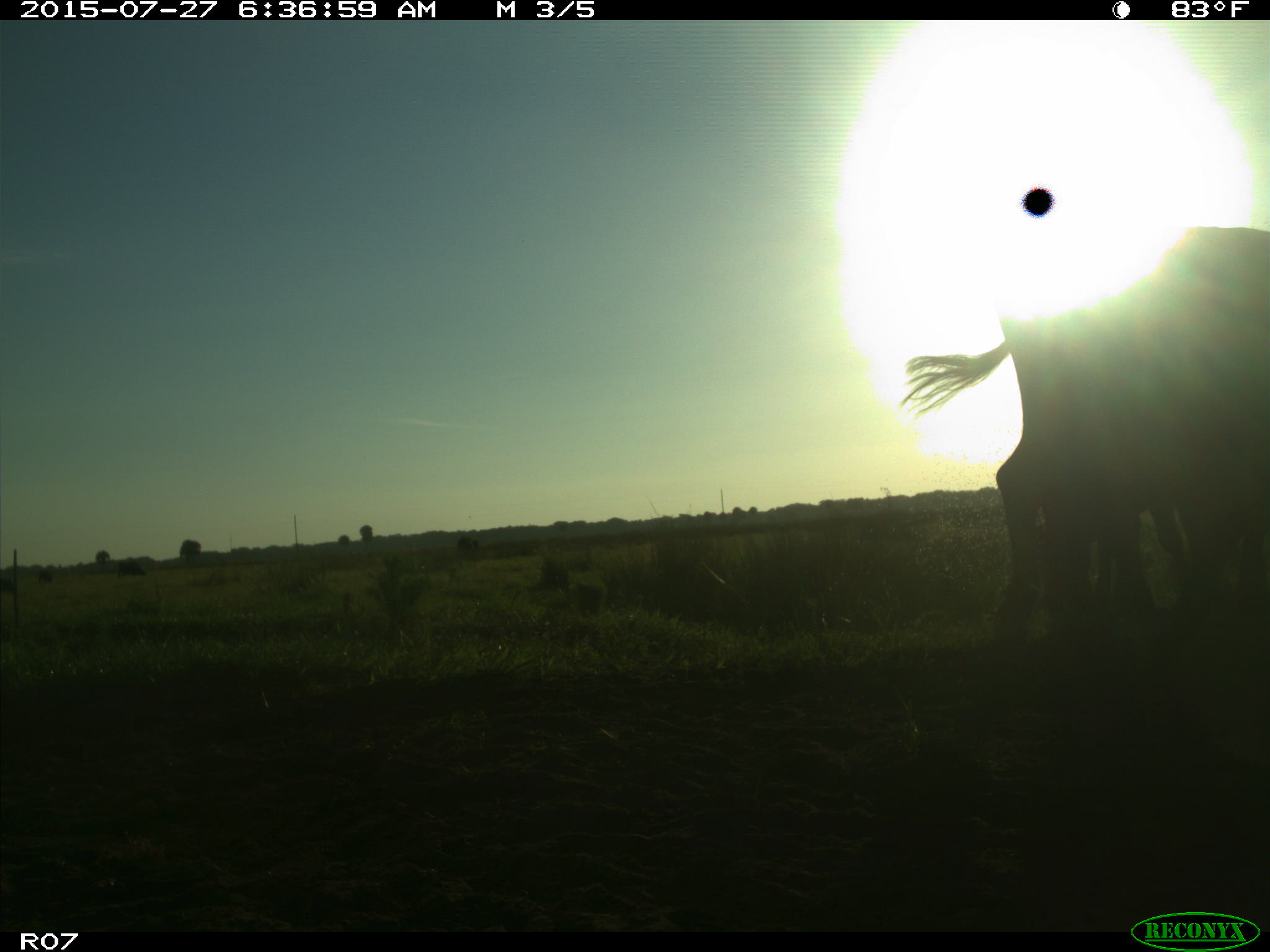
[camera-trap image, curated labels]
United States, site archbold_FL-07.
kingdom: Animalia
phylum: Chordata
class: Mammalia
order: Artiodactyla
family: Bovidae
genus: Bos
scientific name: Bos taurus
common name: domestic cow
Bos taurus (domestic cow).